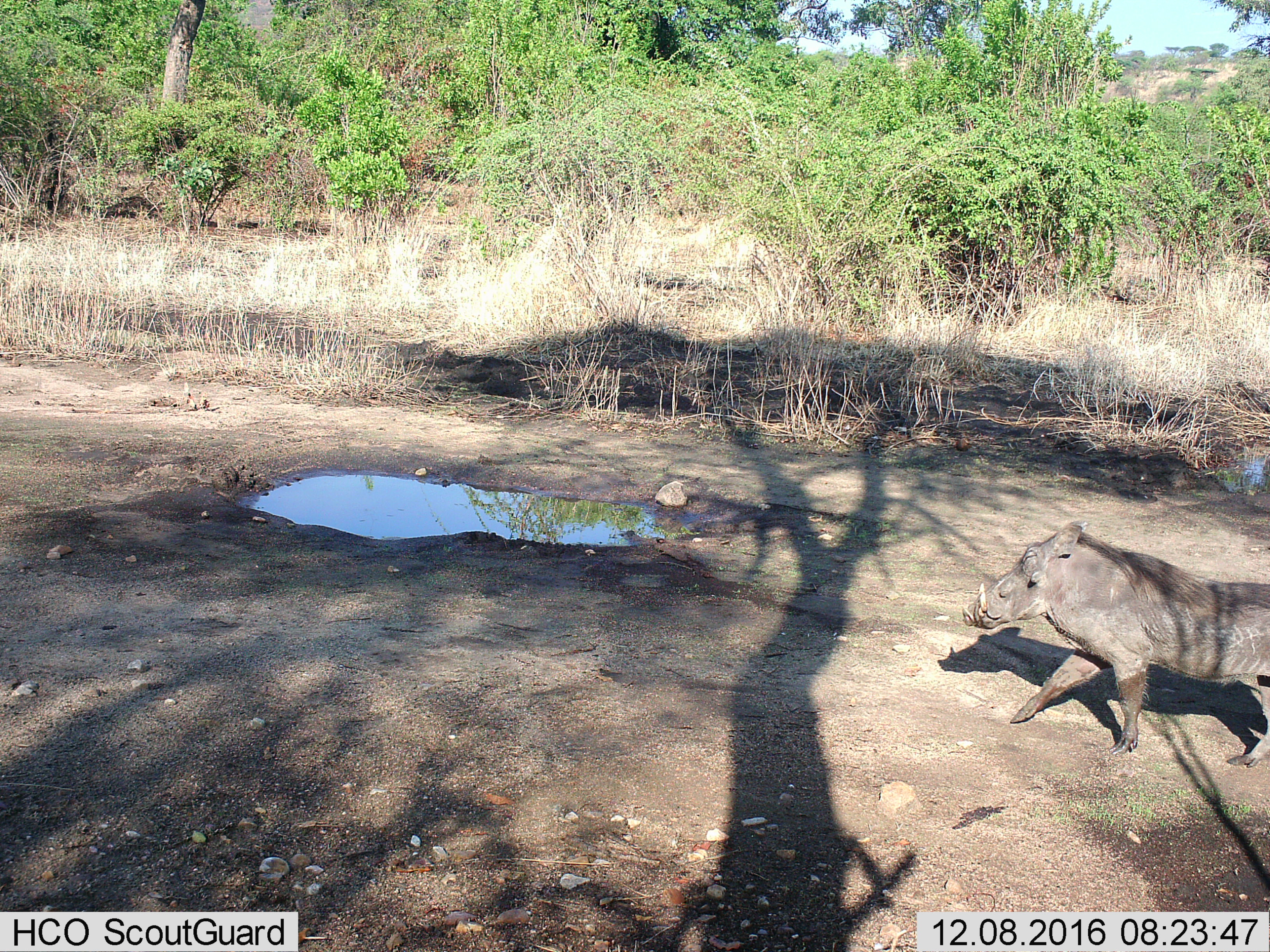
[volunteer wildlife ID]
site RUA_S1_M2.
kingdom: Animalia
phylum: Chordata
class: Mammalia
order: Artiodactyla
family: Suidae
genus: Phacochoerus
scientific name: Phacochoerus africanus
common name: warthog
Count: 1.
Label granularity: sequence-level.